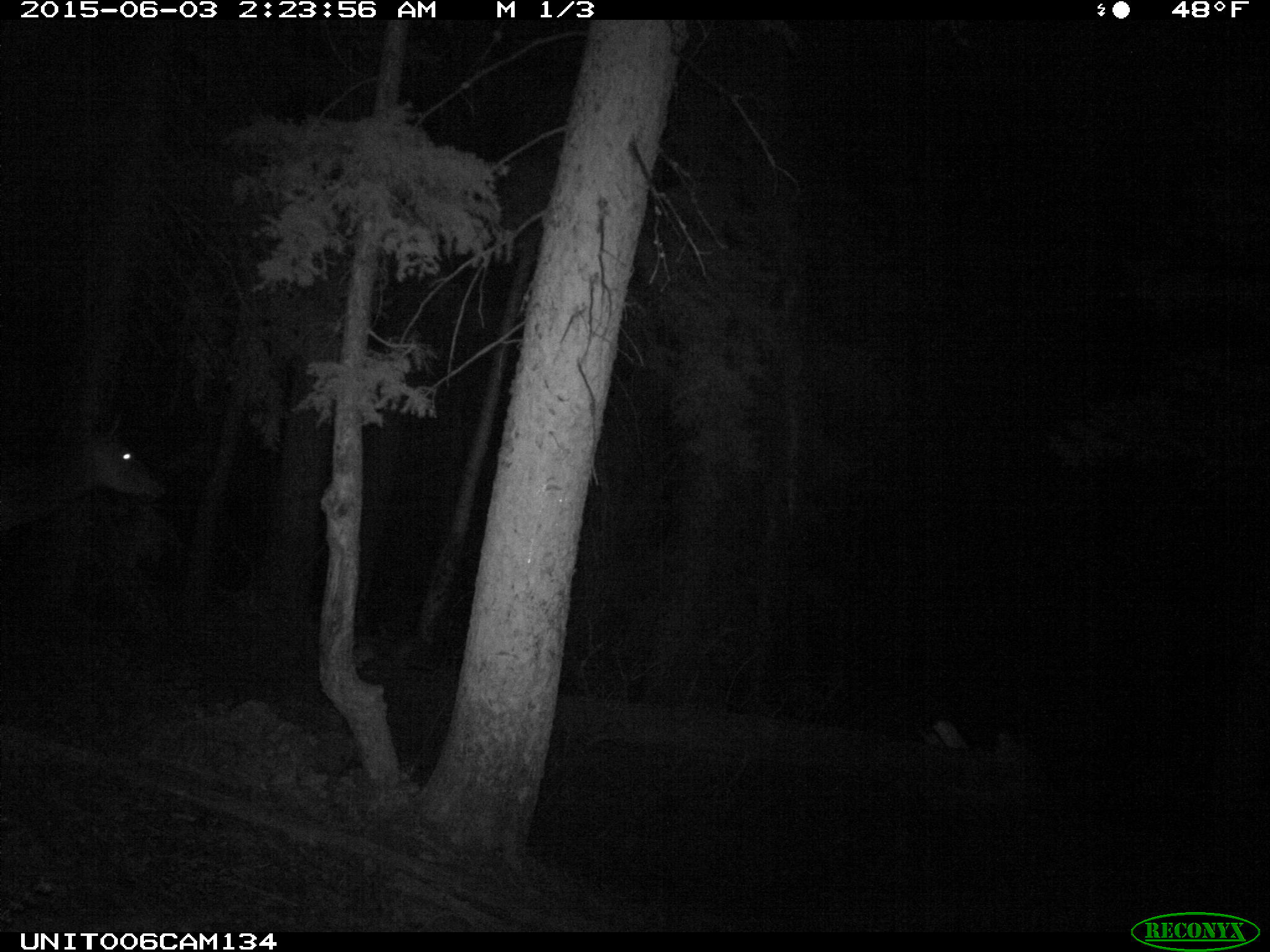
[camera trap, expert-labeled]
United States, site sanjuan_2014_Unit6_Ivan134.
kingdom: Animalia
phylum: Chordata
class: Mammalia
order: Artiodactyla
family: Cervidae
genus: Cervus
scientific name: Cervus elaphus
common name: red deer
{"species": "Cervus elaphus (red deer)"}